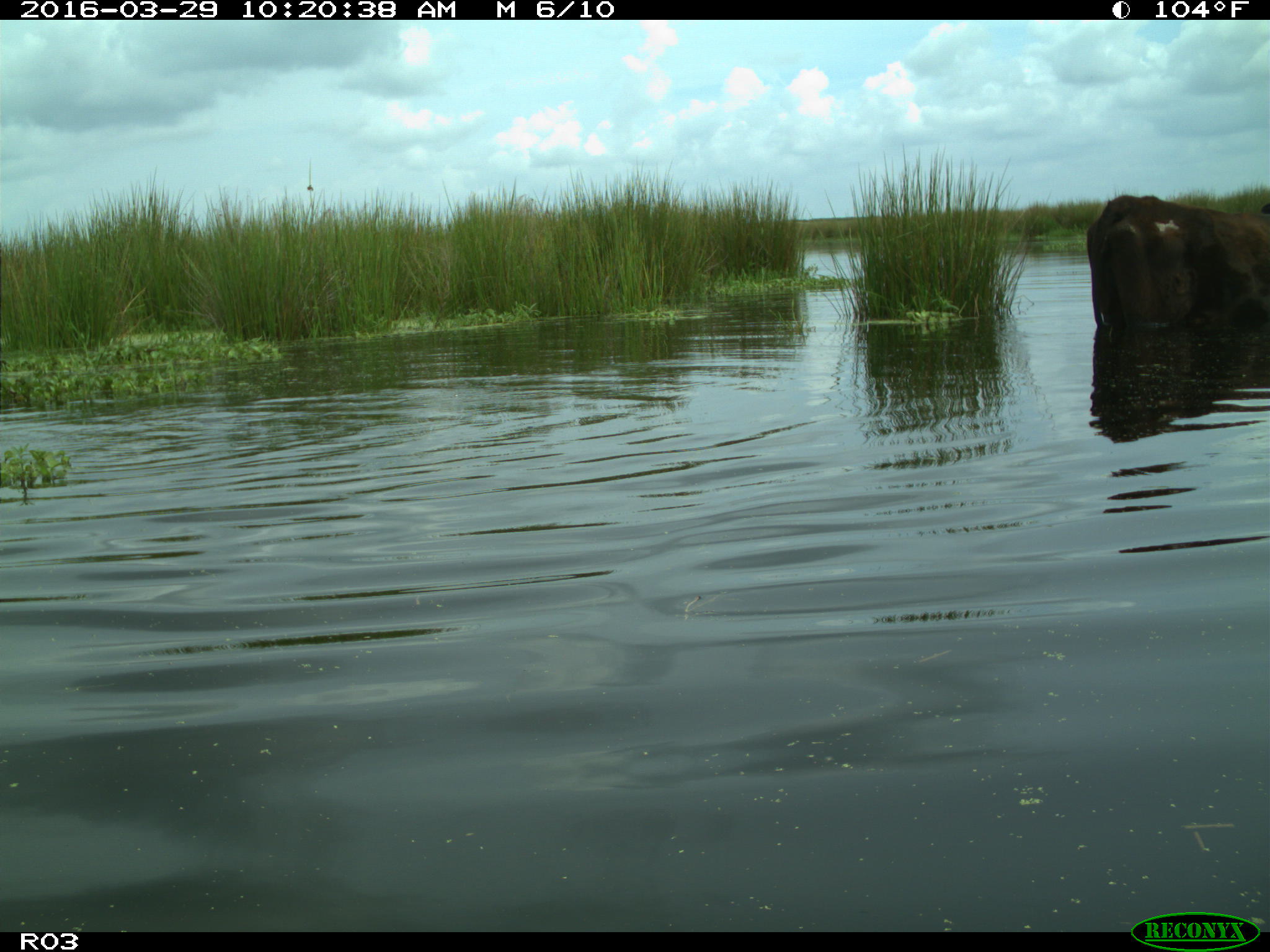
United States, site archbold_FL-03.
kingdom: Animalia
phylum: Chordata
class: Mammalia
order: Artiodactyla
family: Bovidae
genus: Bos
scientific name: Bos taurus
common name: domestic cow